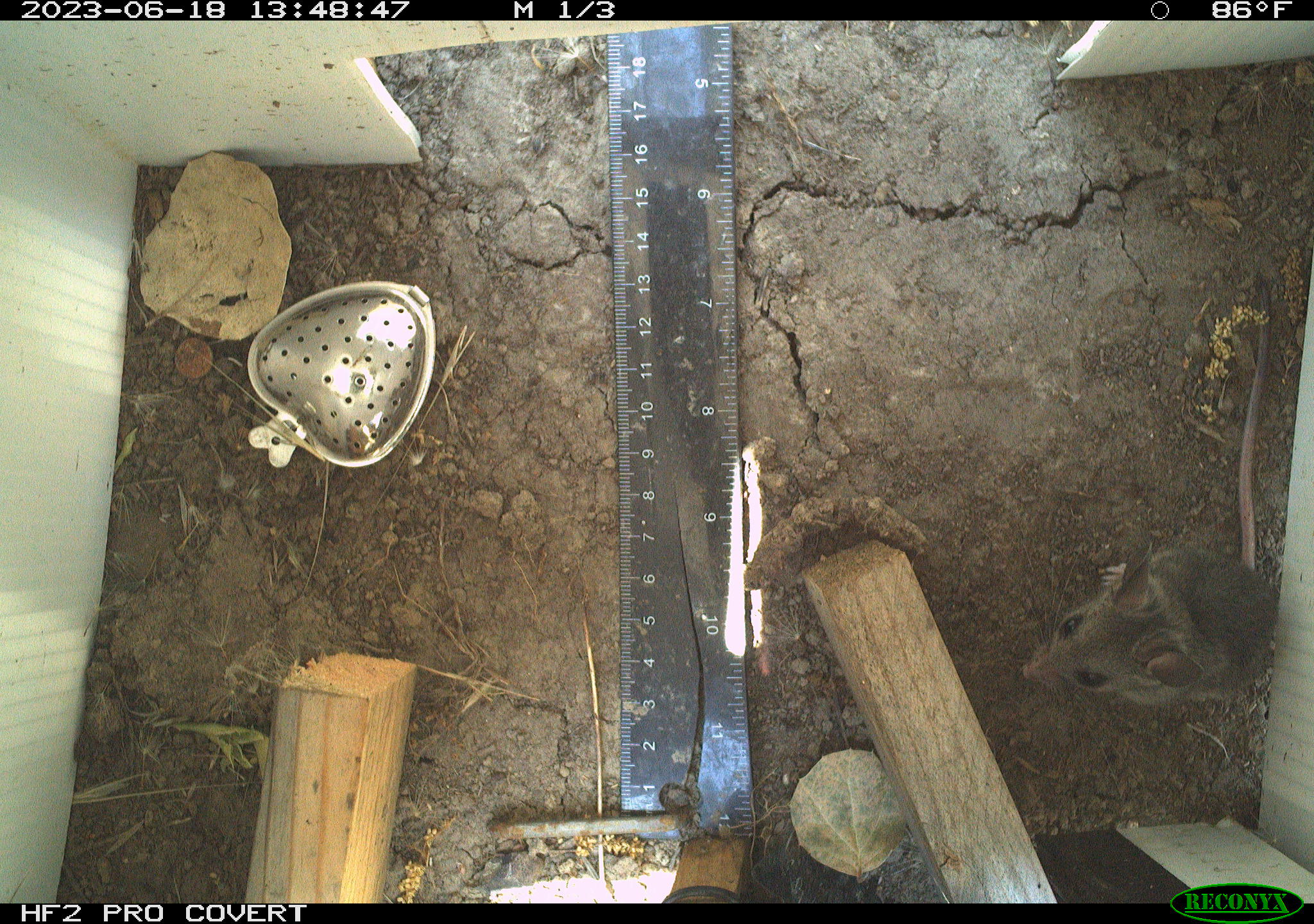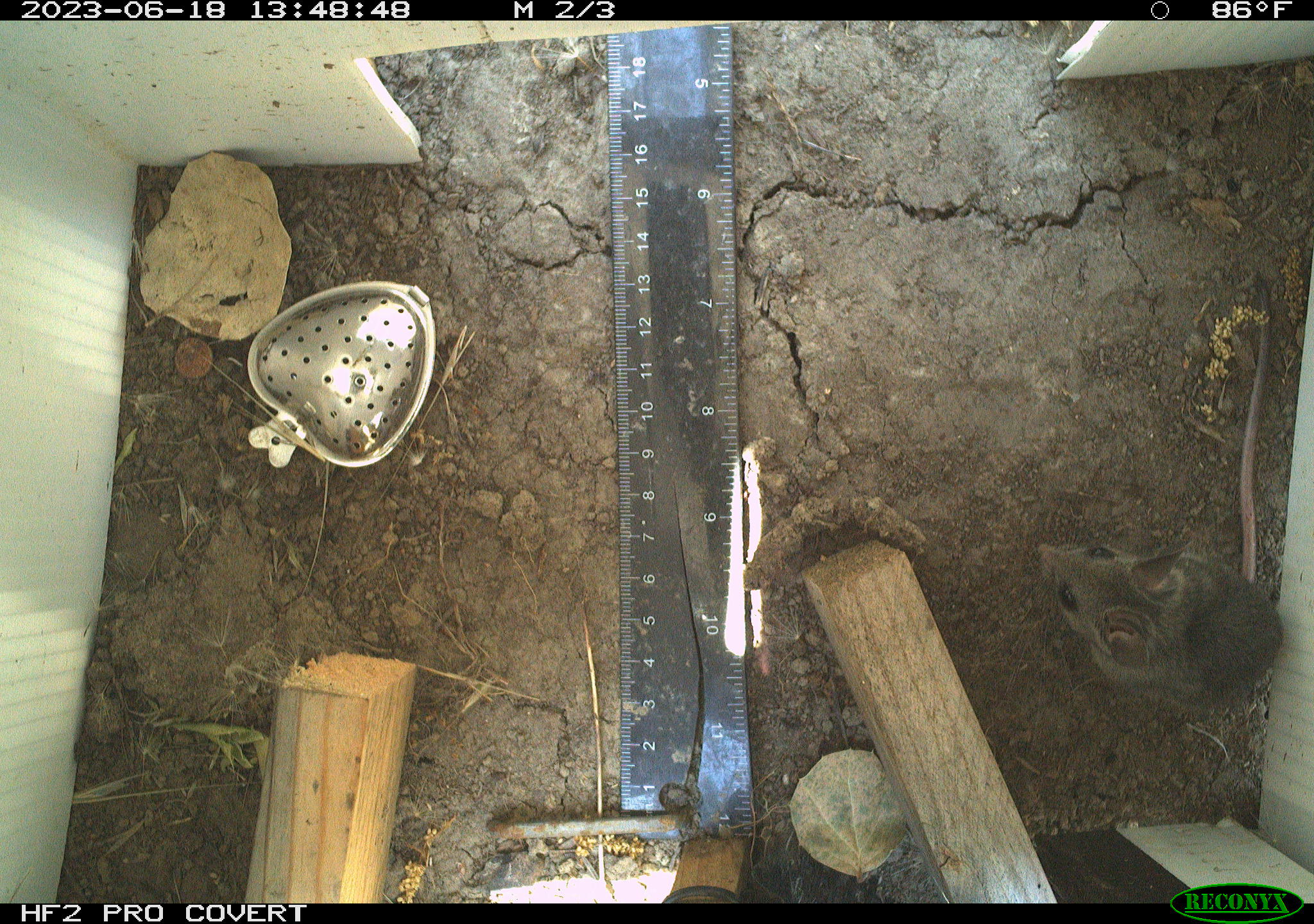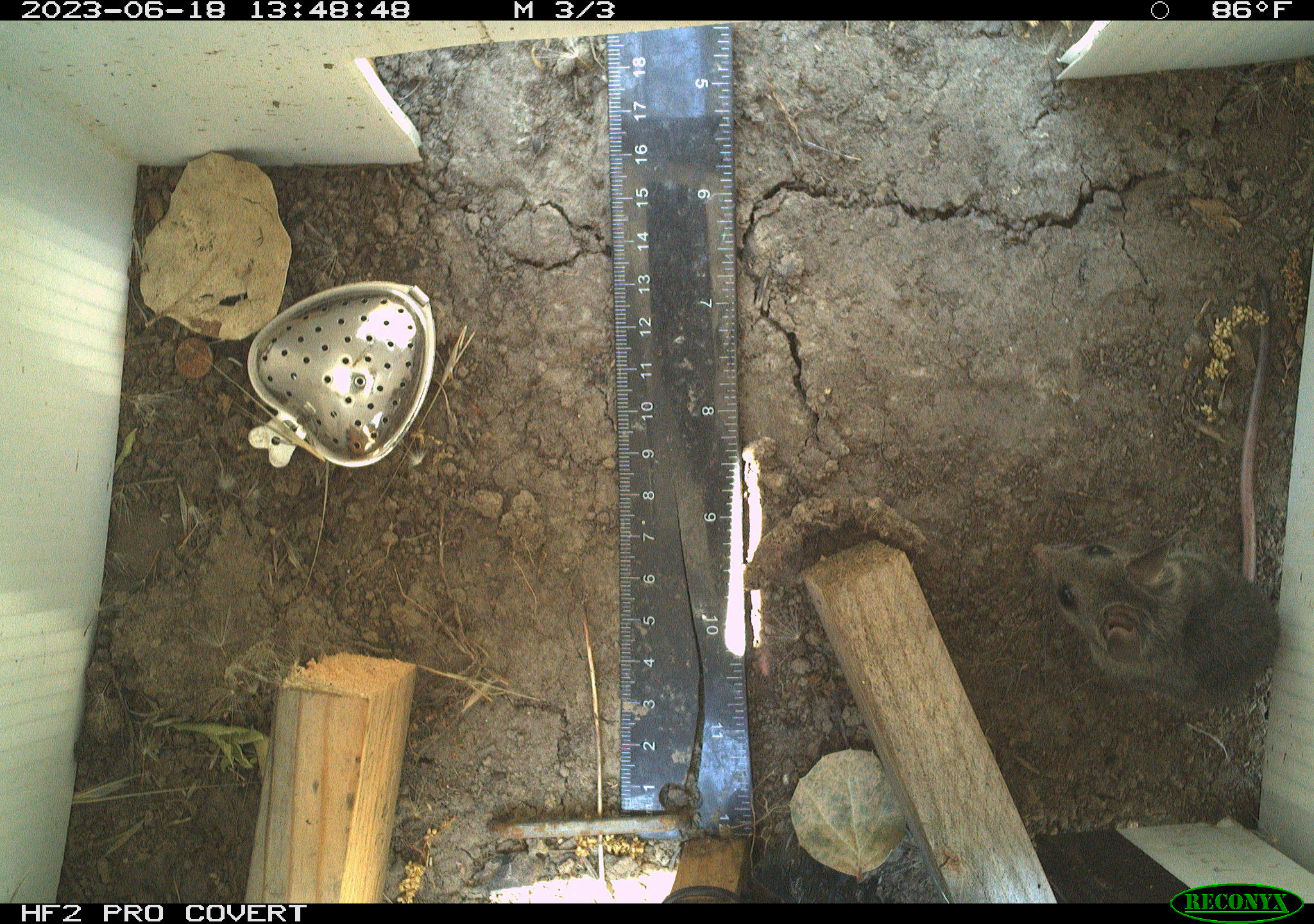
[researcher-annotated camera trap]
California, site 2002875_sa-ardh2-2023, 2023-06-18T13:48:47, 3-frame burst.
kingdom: Animalia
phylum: Chordata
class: Mammalia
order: Rodentia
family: Cricetidae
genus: Peromyscus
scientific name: Peromyscus maniculatus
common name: north american deermouse